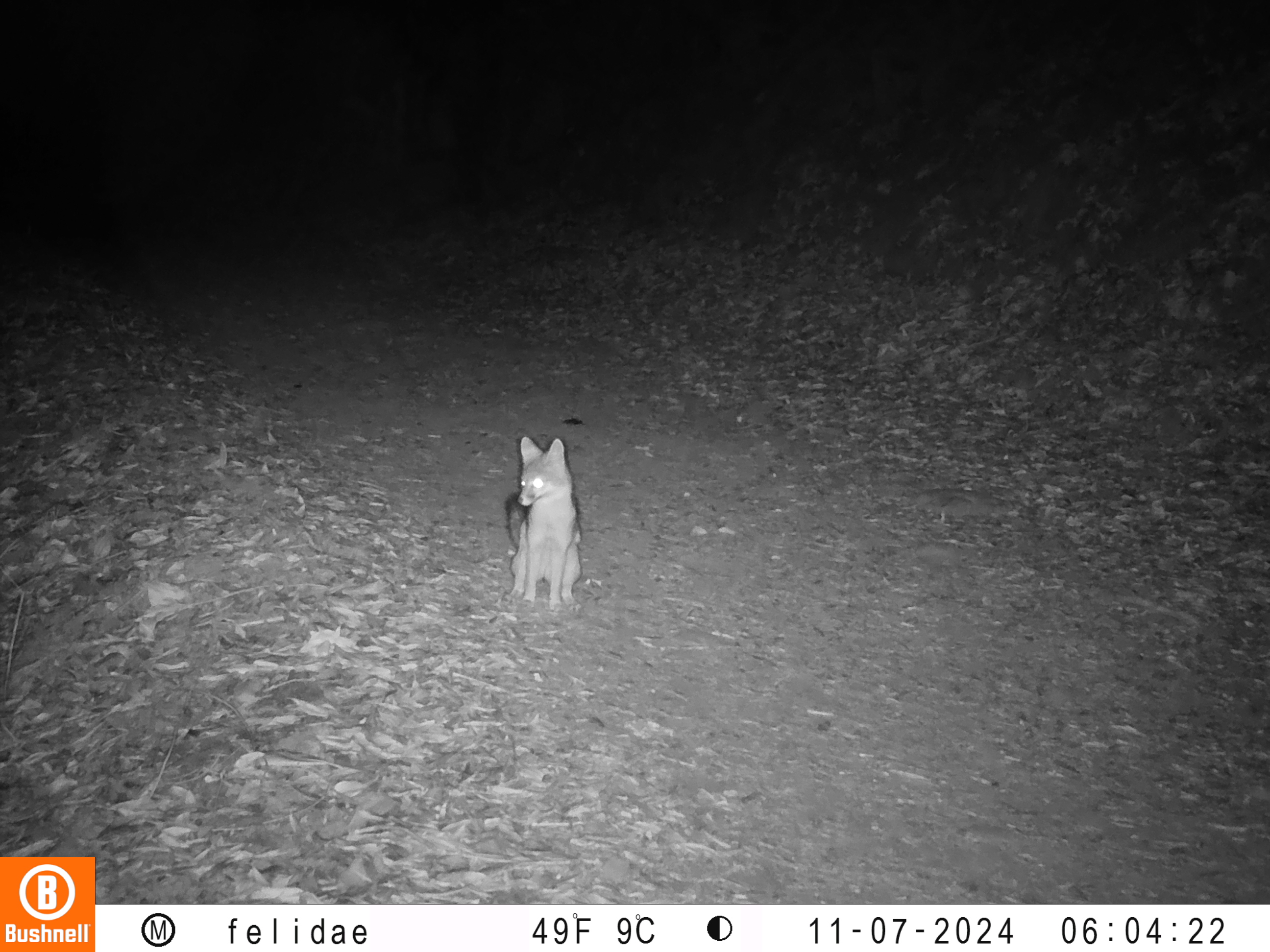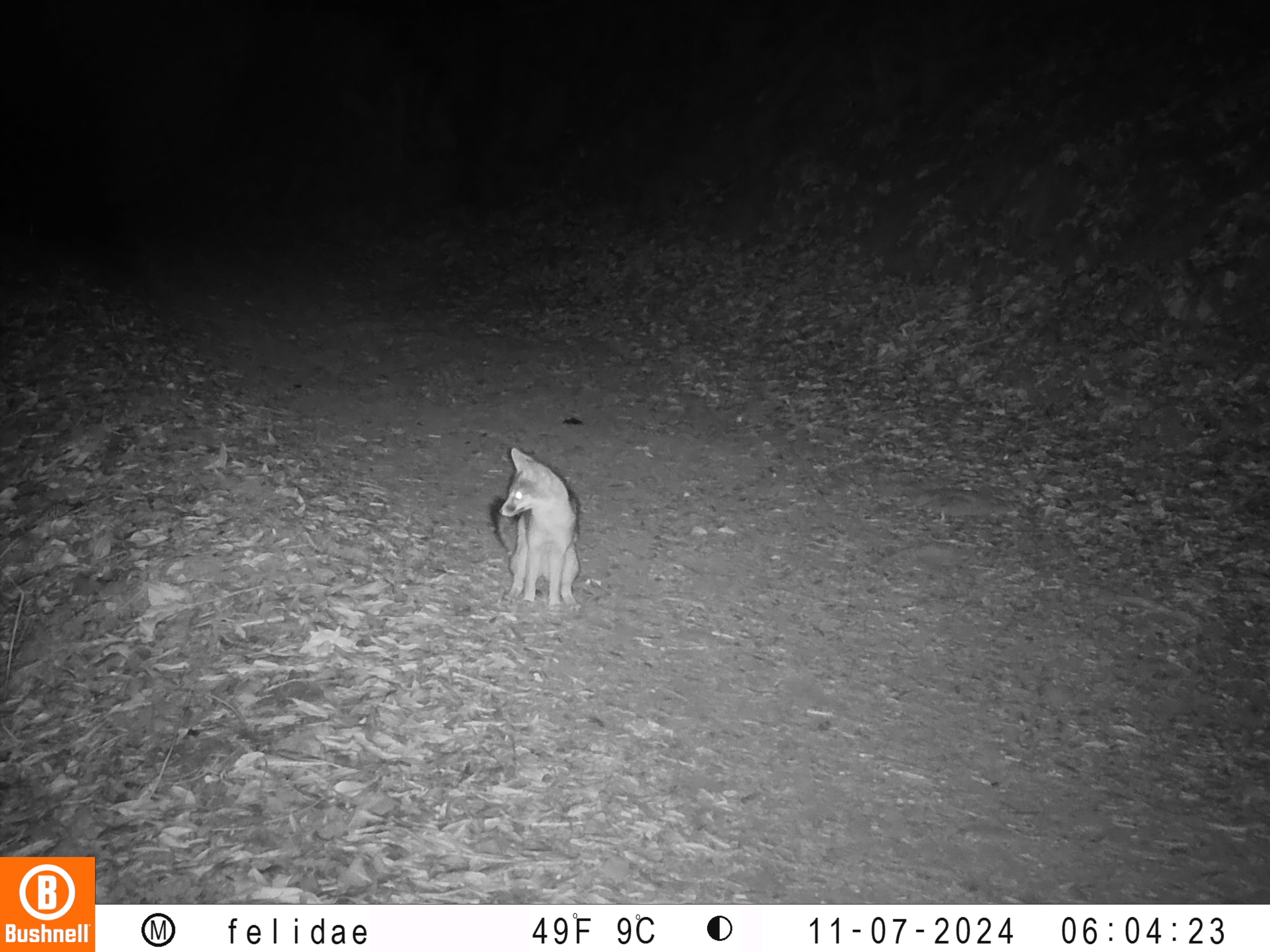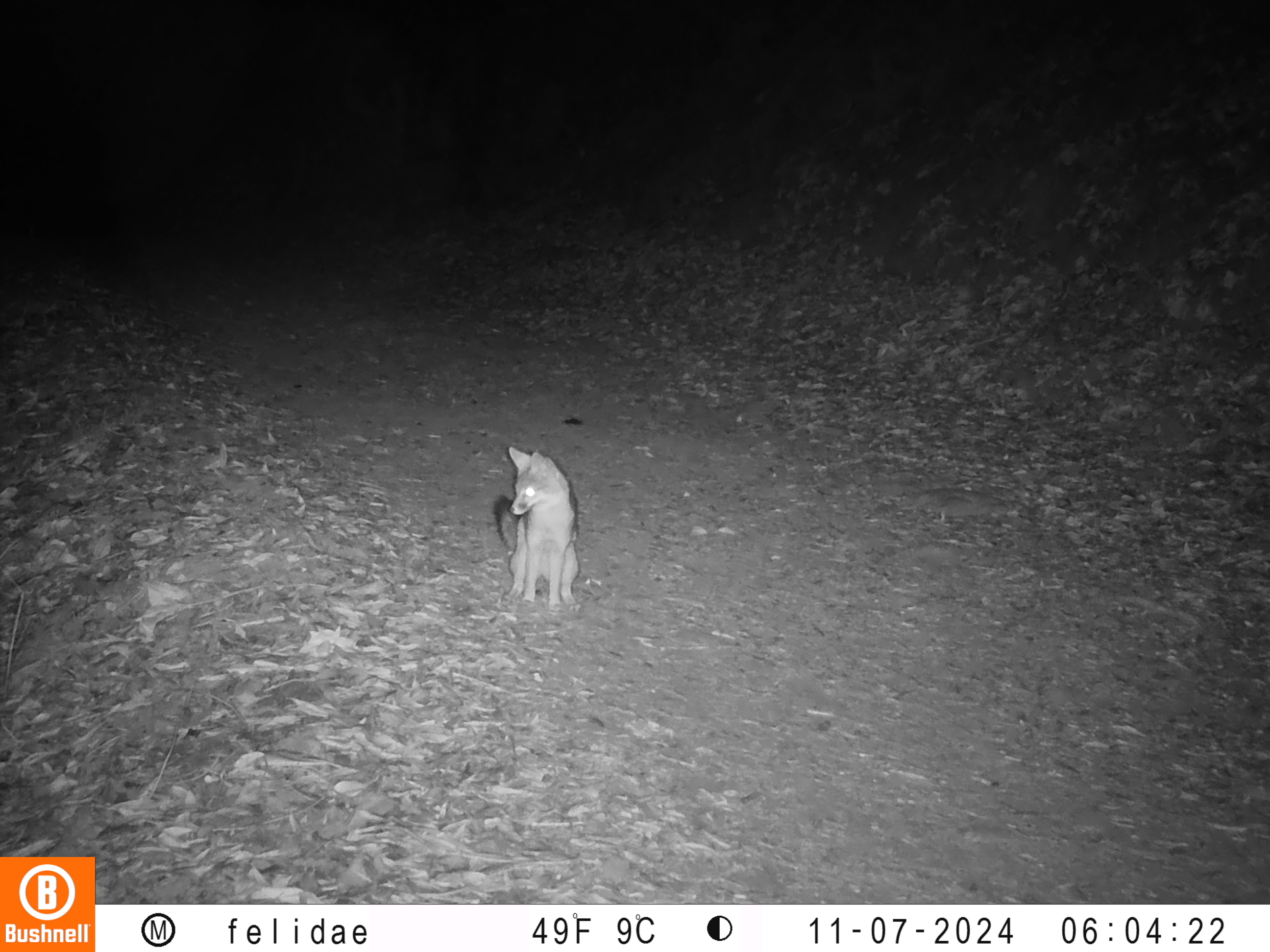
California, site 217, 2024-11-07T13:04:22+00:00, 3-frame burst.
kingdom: Animalia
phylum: Chordata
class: Mammalia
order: Carnivora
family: Canidae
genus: Urocyon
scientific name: Urocyon cinereoargenteus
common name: gray fox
Gray fox (Urocyon cinereoargenteus).